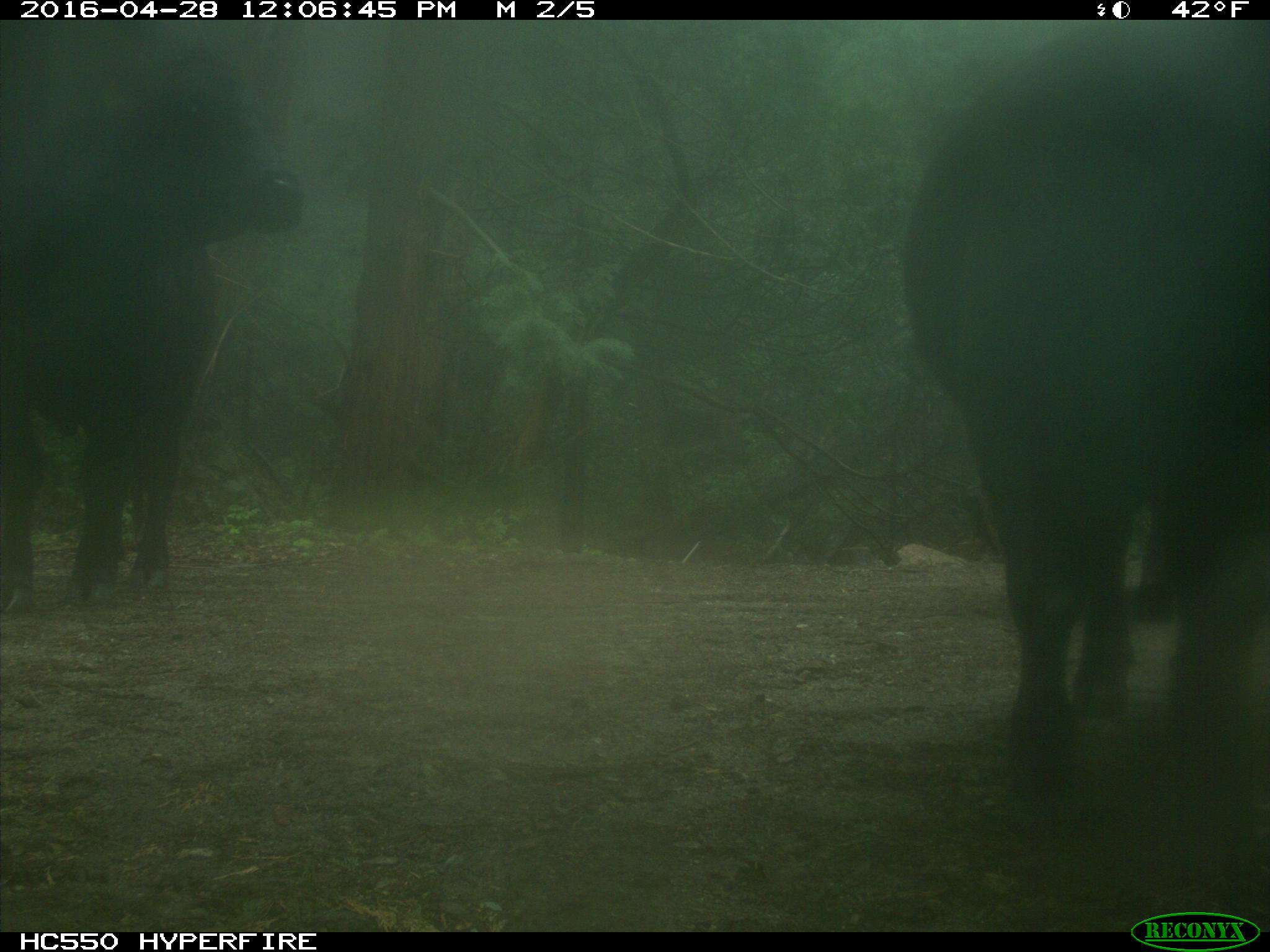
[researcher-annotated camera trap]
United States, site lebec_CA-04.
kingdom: Animalia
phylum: Chordata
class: Mammalia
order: Artiodactyla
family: Bovidae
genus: Bos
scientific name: Bos taurus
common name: domestic cow